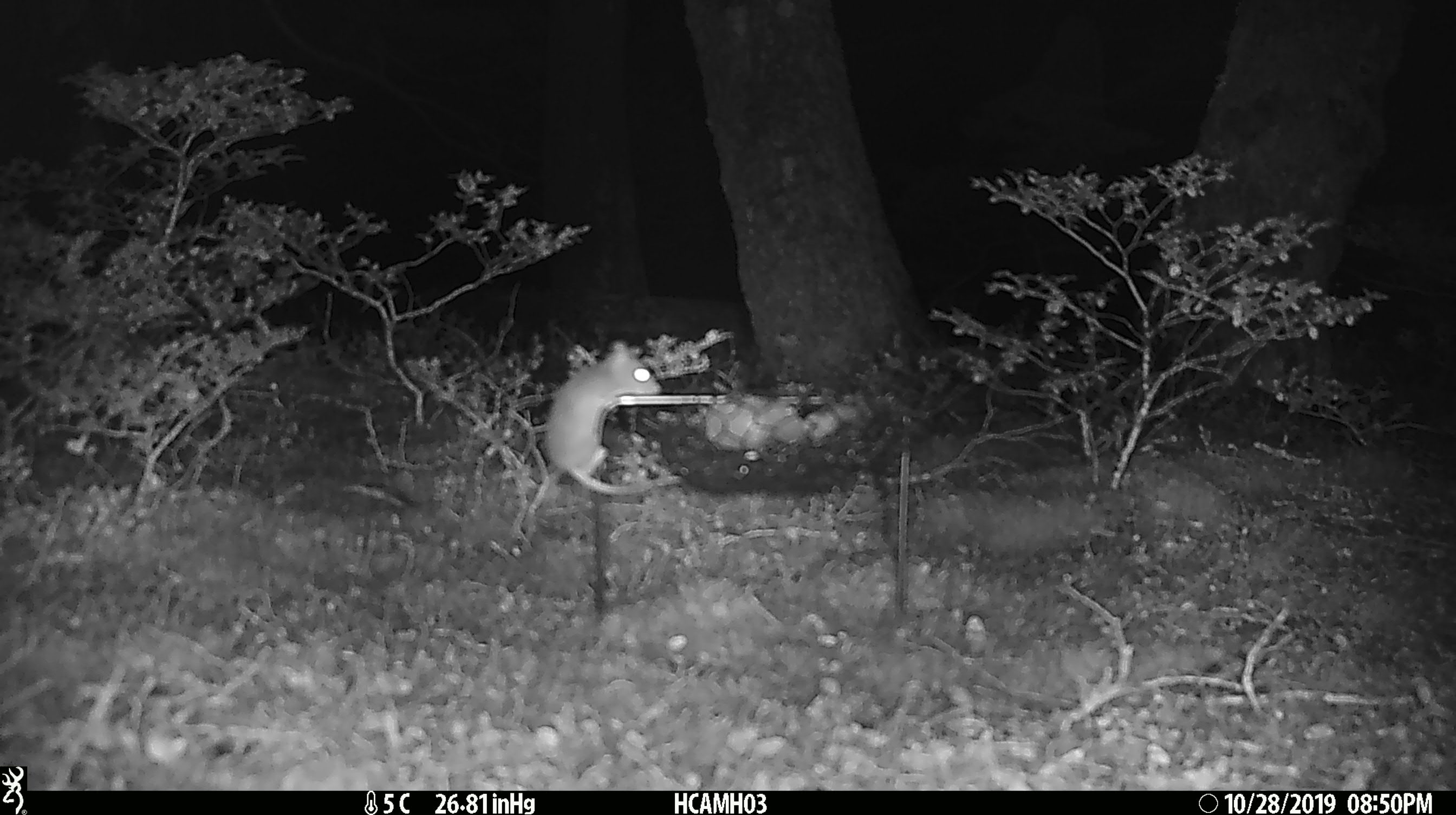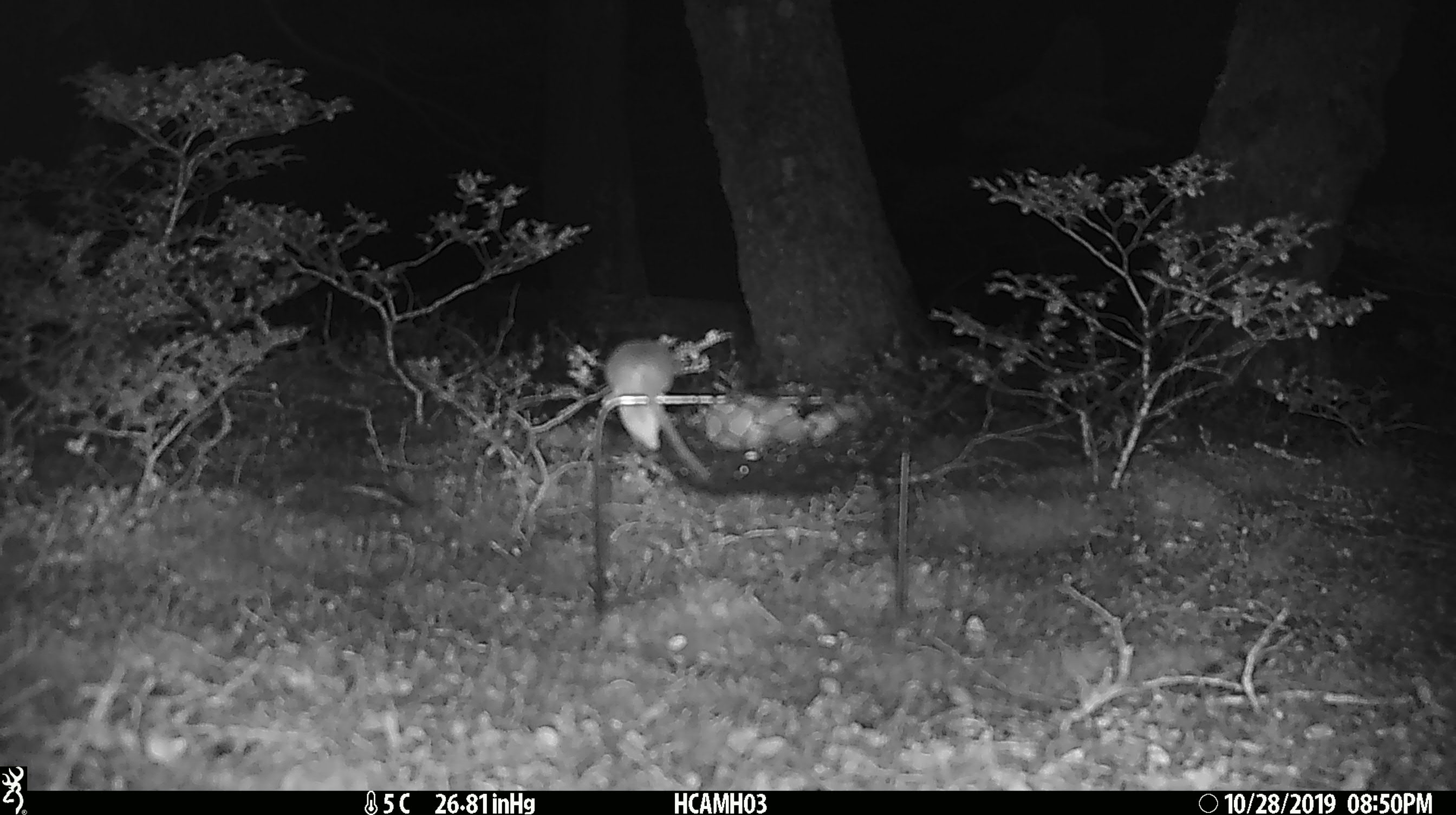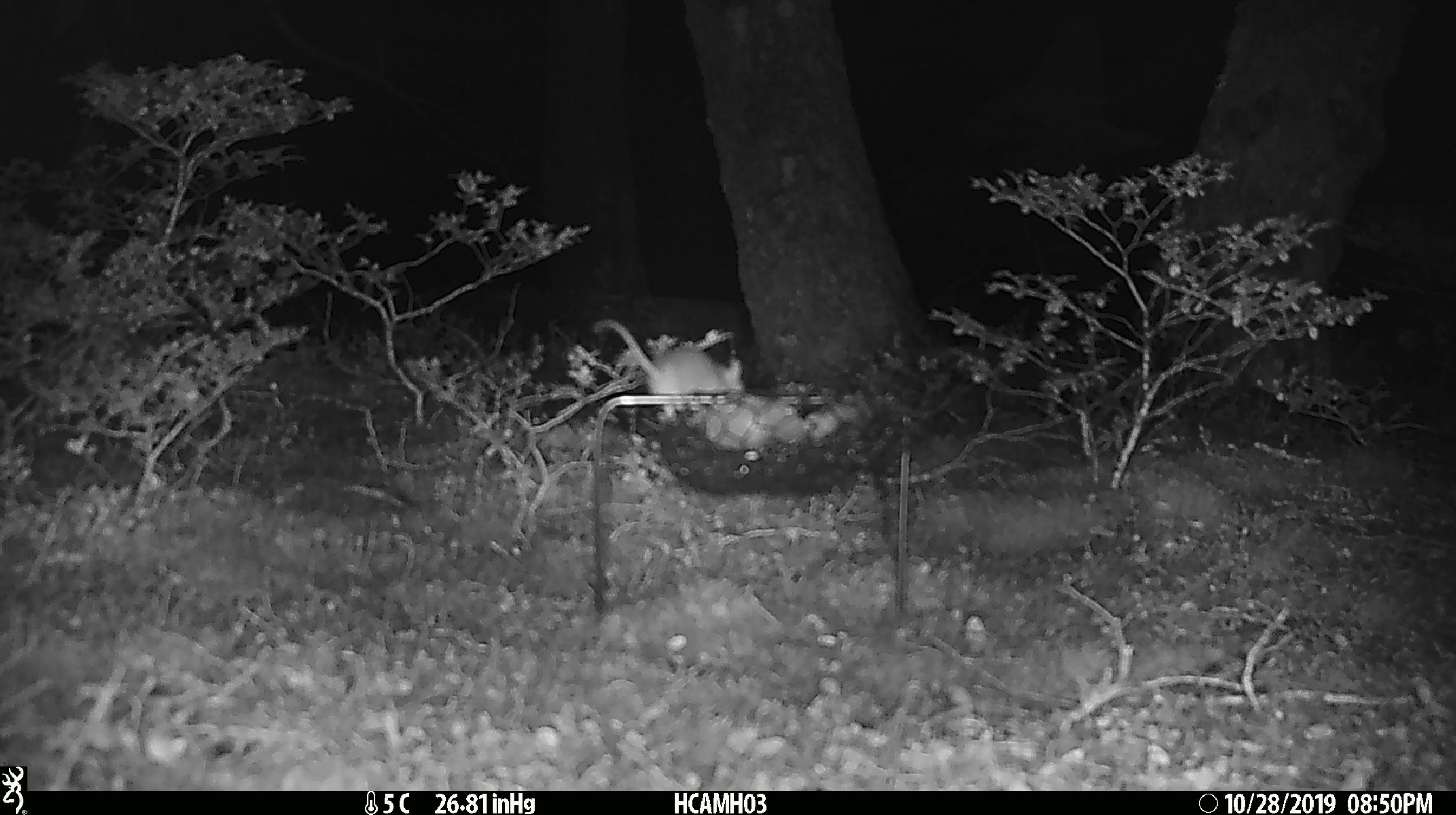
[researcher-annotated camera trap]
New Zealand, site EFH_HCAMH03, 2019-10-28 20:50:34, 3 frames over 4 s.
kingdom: Animalia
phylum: Chordata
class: Mammalia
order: Rodentia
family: Muridae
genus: Mus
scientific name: Mus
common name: mouse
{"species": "mouse (Mus)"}